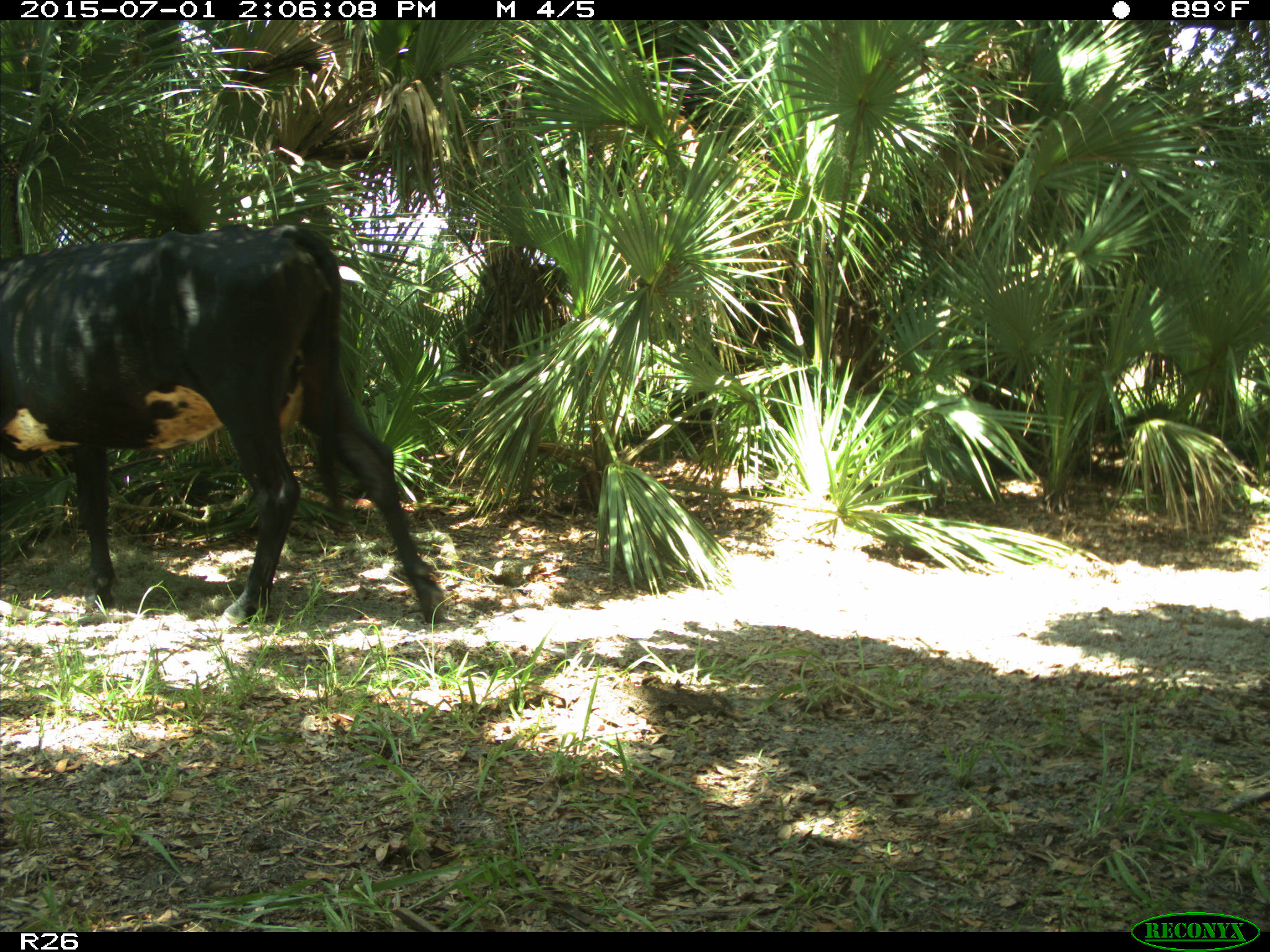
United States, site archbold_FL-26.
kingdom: Animalia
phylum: Chordata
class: Mammalia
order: Artiodactyla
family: Bovidae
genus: Bos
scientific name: Bos taurus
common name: domestic cow